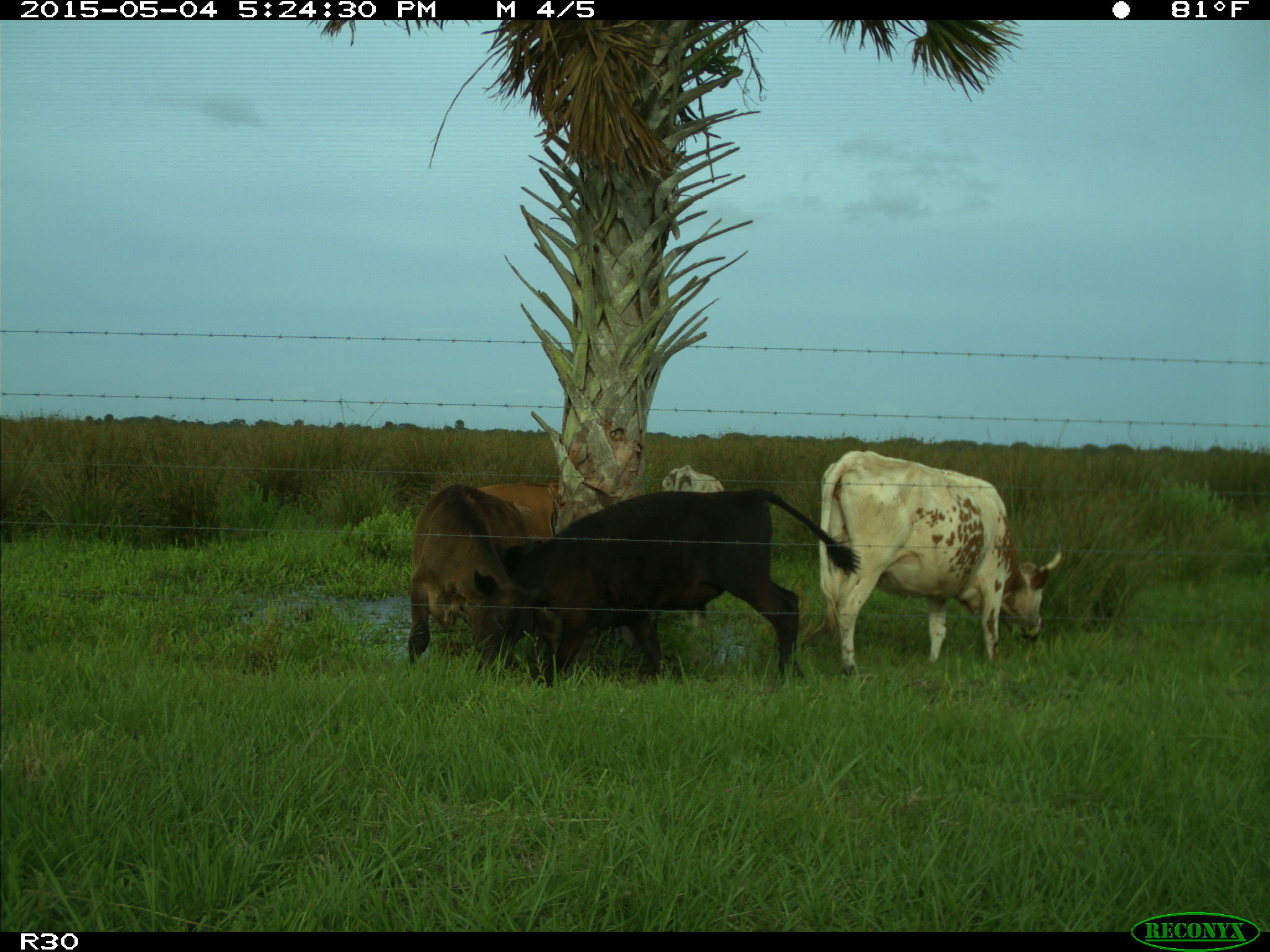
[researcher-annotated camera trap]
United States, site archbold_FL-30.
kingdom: Animalia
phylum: Chordata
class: Mammalia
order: Artiodactyla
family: Bovidae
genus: Bos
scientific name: Bos taurus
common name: domestic cow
Bos taurus (domestic cow).